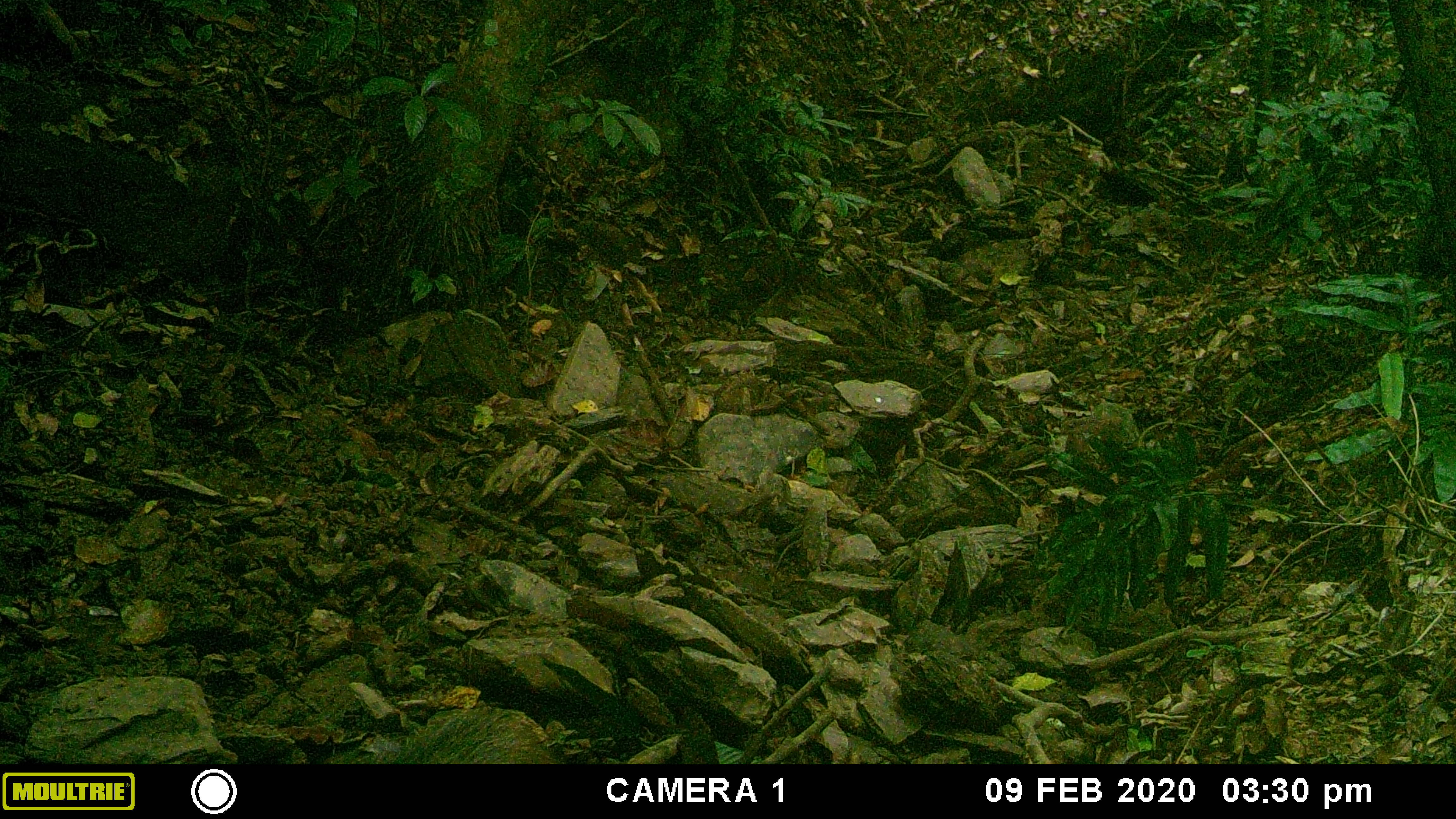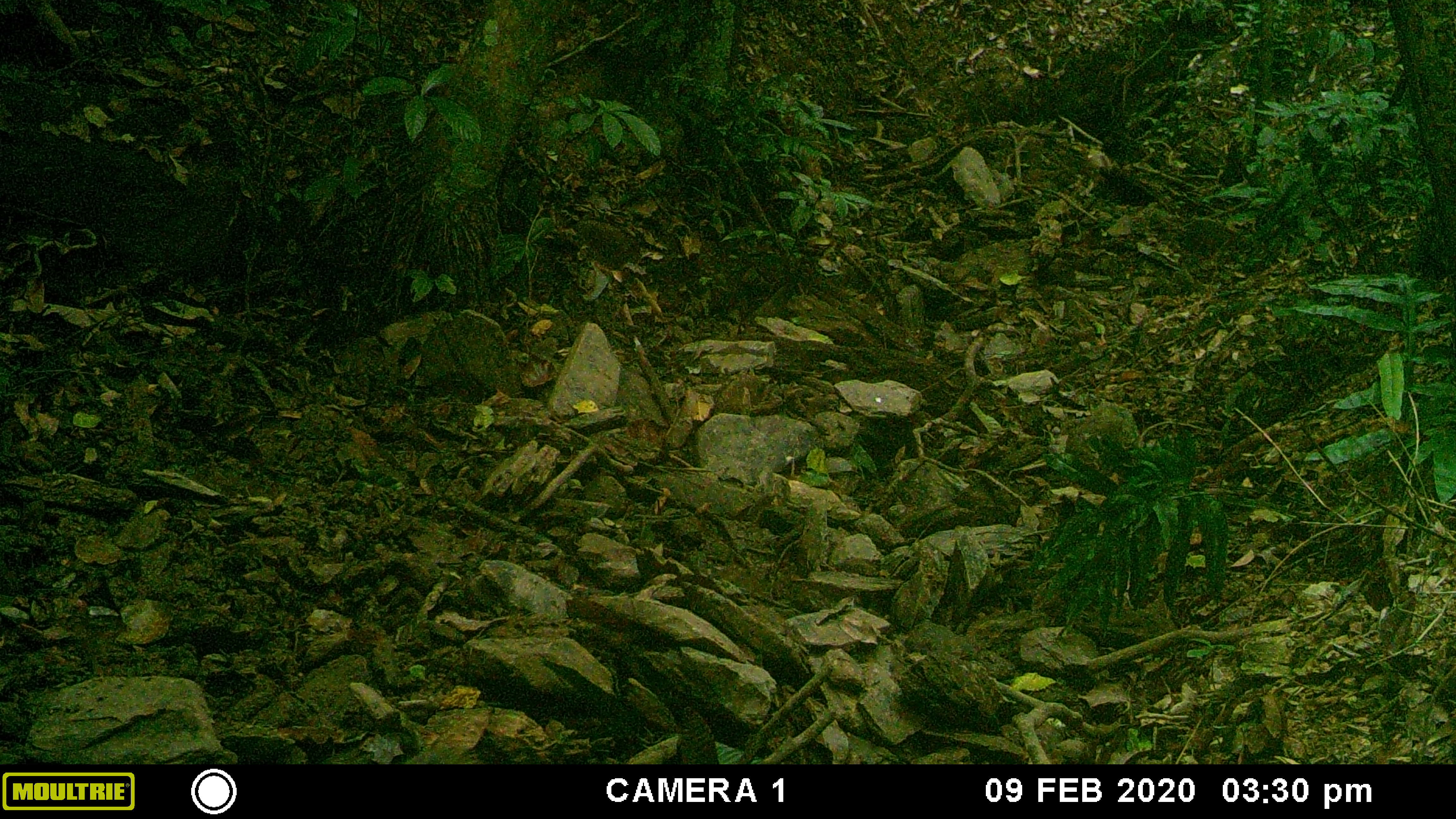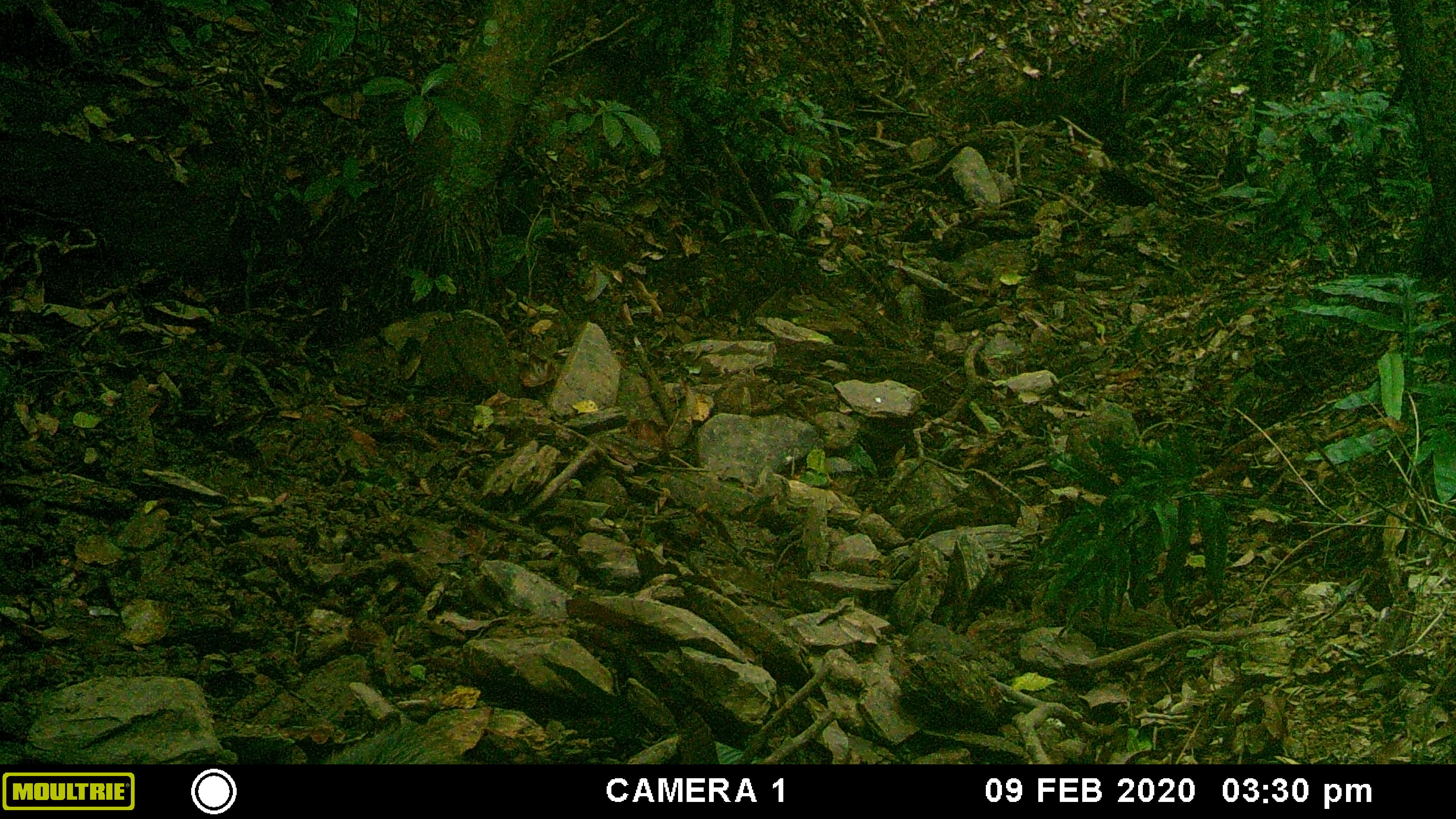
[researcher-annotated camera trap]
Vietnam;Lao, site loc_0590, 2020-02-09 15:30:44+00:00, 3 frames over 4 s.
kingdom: Animalia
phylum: Chordata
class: Mammalia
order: Artiodactyla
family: Suidae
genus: Sus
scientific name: Sus scrofa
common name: eurasian wild pig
Eurasian wild pig (Sus scrofa). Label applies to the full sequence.